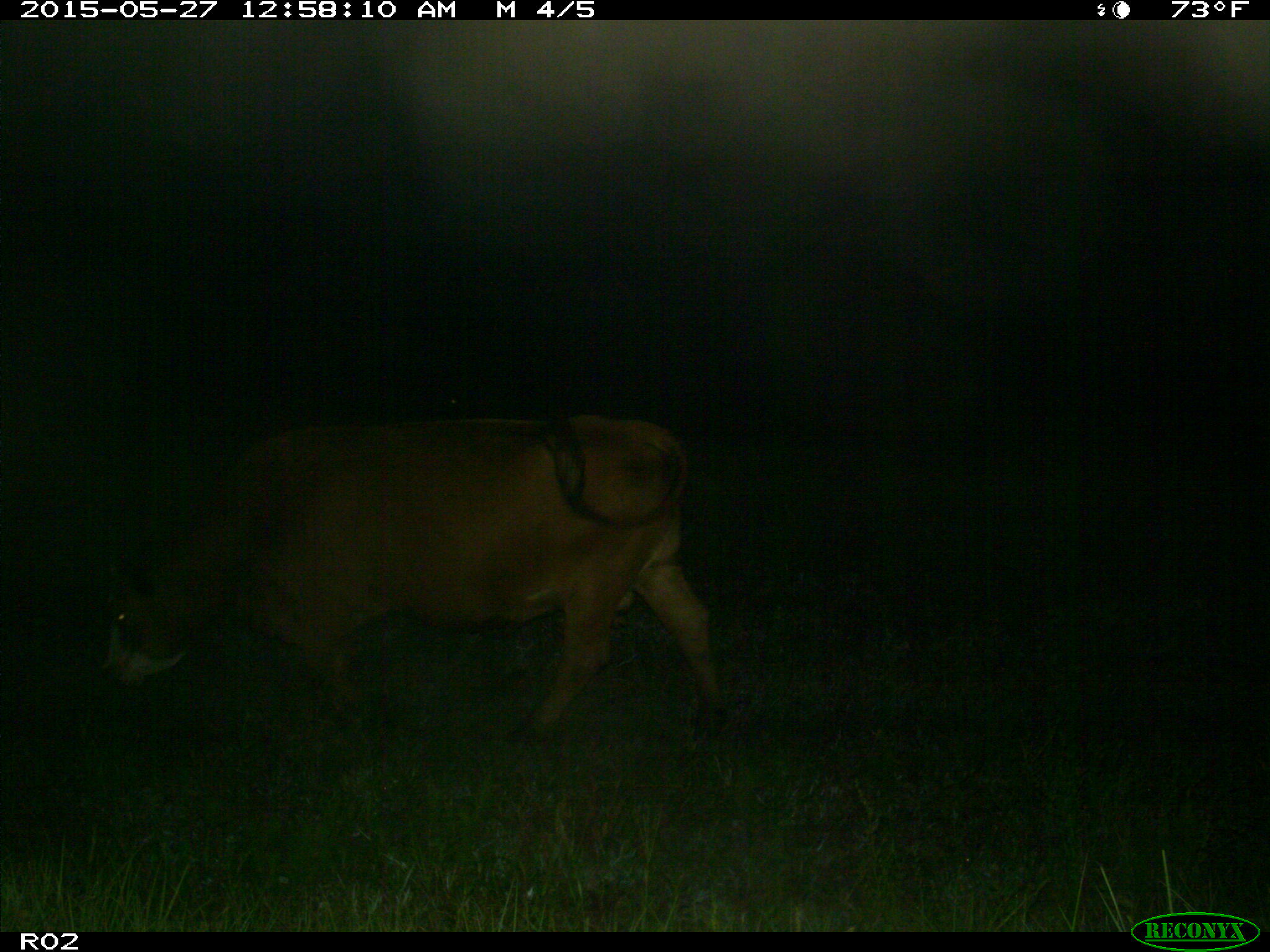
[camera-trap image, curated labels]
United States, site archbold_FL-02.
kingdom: Animalia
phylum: Chordata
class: Mammalia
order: Artiodactyla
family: Bovidae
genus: Bos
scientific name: Bos taurus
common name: domestic cow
Bos taurus (domestic cow).